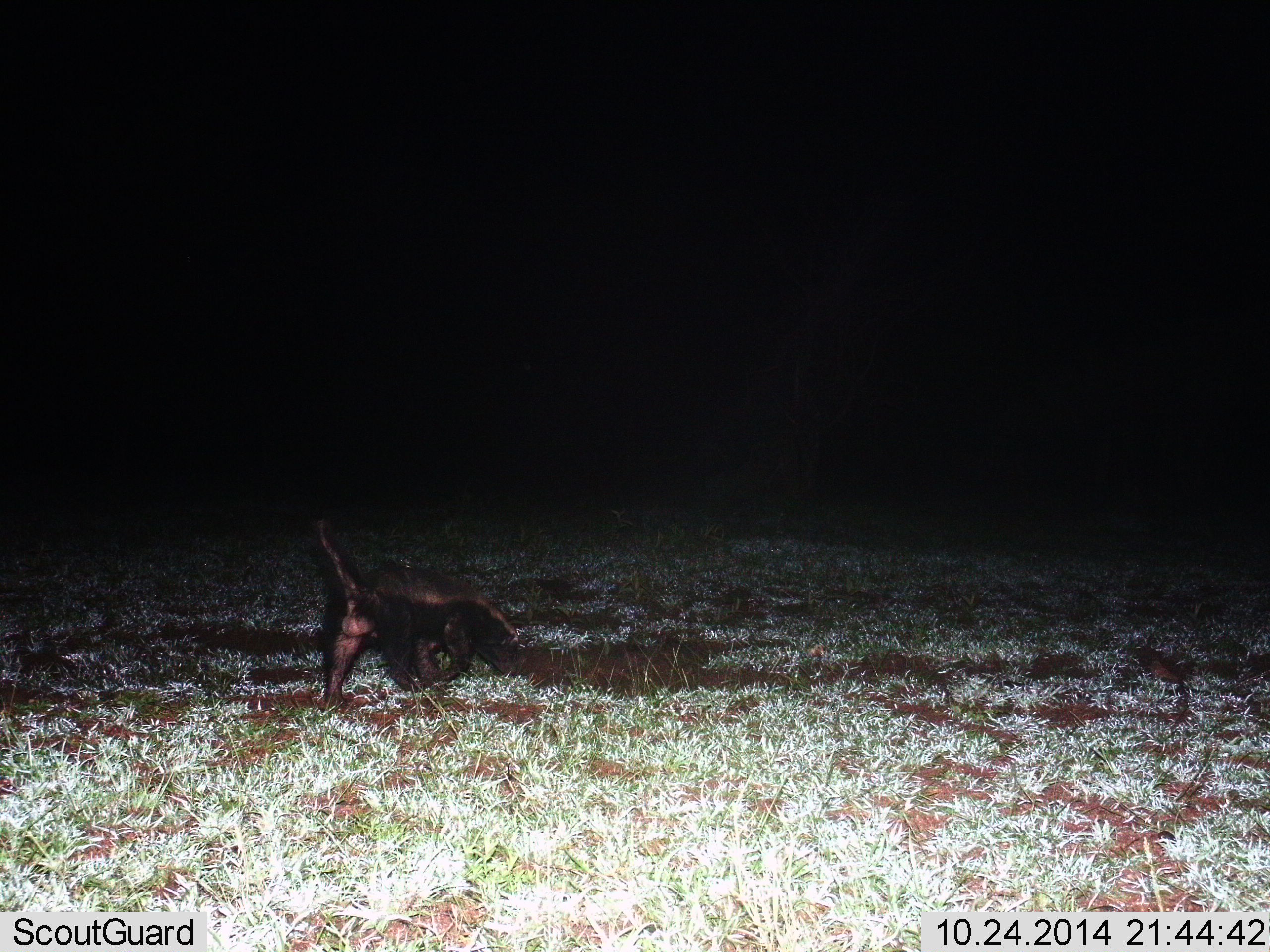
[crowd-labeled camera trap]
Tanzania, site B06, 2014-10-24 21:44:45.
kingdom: Animalia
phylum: Chordata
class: Mammalia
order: Carnivora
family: Mustelidae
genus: Mellivora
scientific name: Mellivora capensis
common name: honey badger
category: honeybadger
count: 1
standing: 40%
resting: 0%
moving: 50%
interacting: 0%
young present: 0%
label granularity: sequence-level